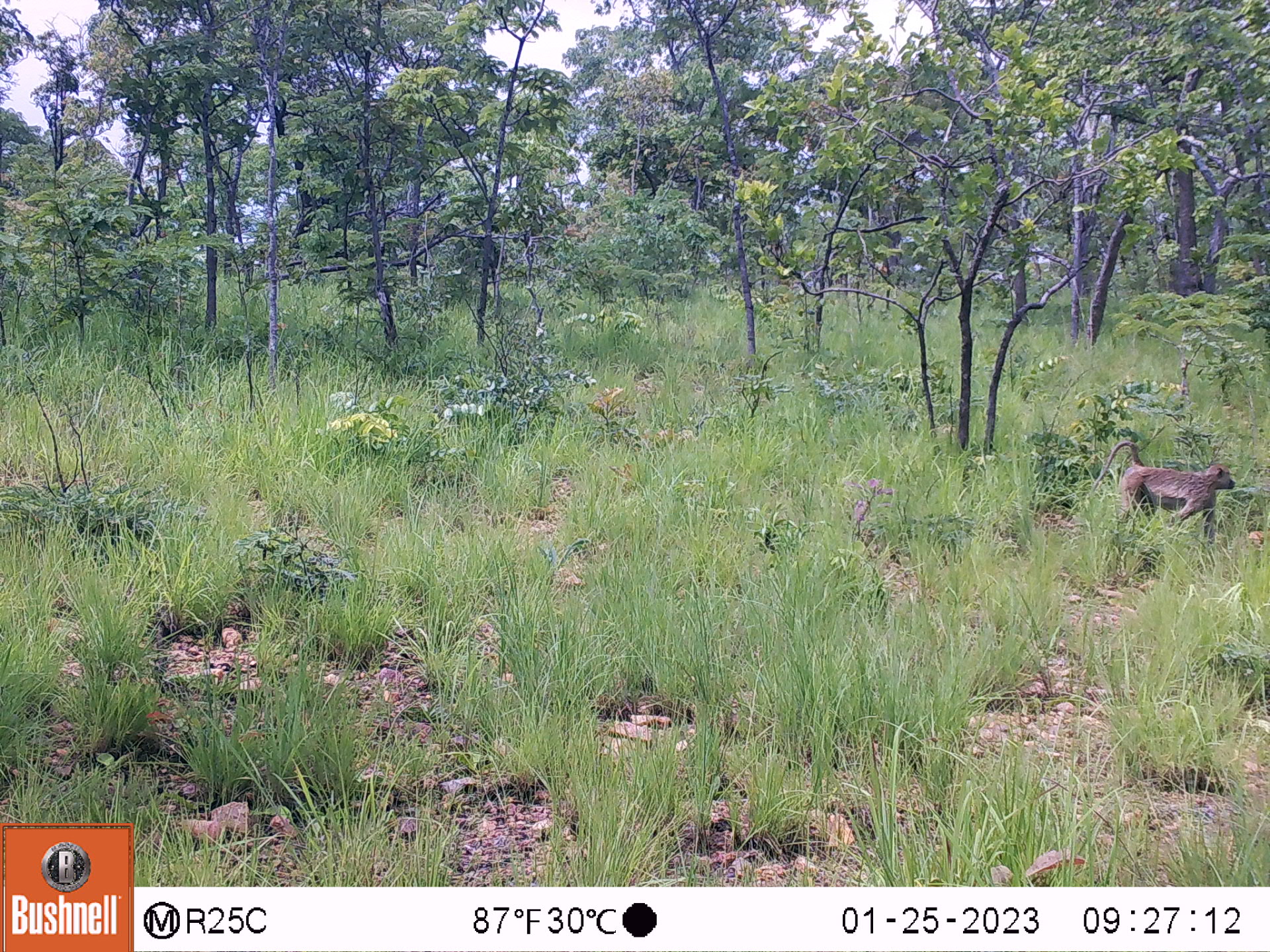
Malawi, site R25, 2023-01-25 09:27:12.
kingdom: Animalia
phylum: Chordata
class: Mammalia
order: Primates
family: Cercopithecidae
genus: Papio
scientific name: Papio cynocephalus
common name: yellow baboon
Yellow baboon (Papio cynocephalus), count 1.